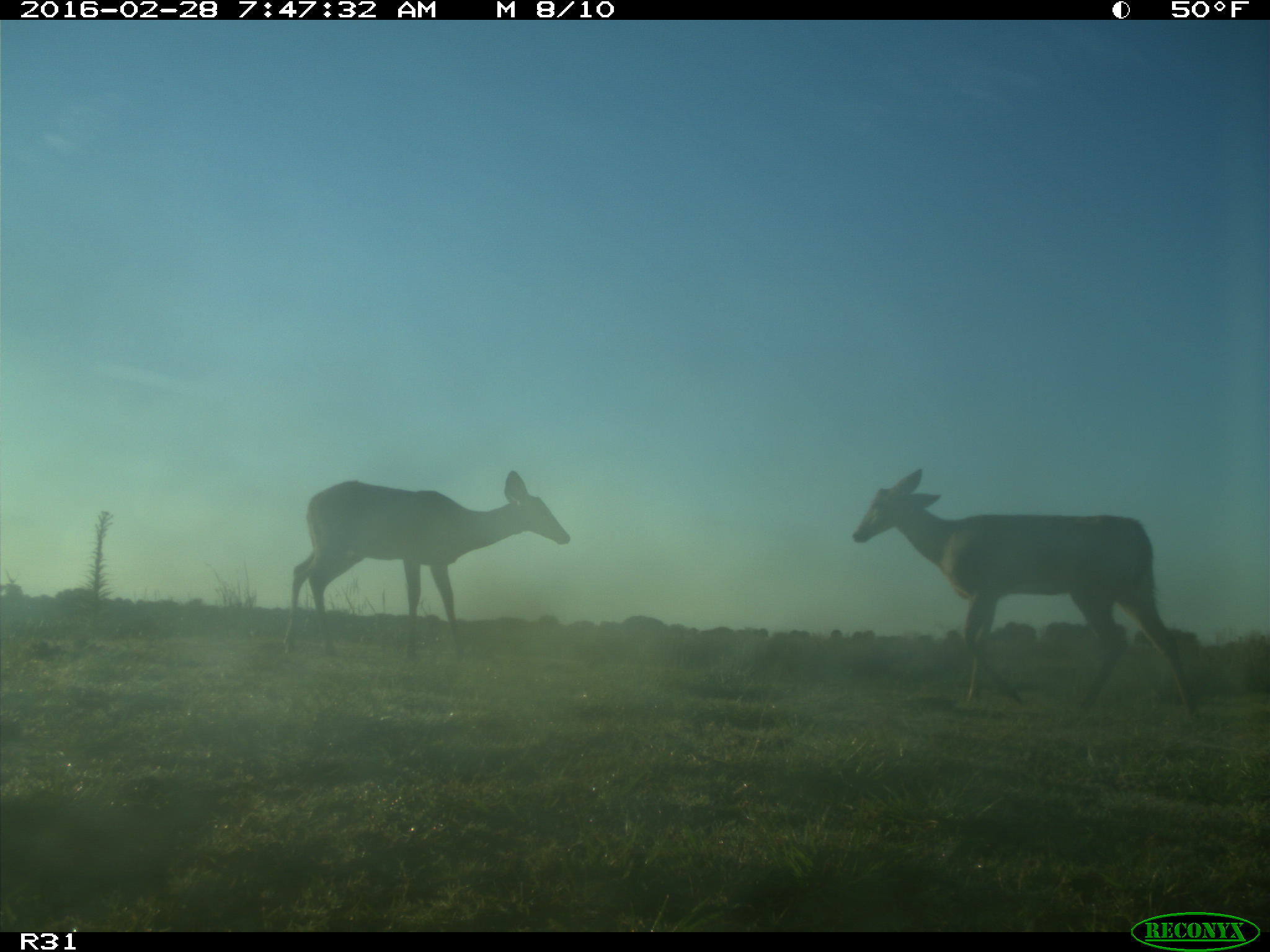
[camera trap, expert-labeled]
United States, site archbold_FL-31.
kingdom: Animalia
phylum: Chordata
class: Mammalia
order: Artiodactyla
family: Cervidae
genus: Odocoileus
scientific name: Odocoileus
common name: deer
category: unidentified deer